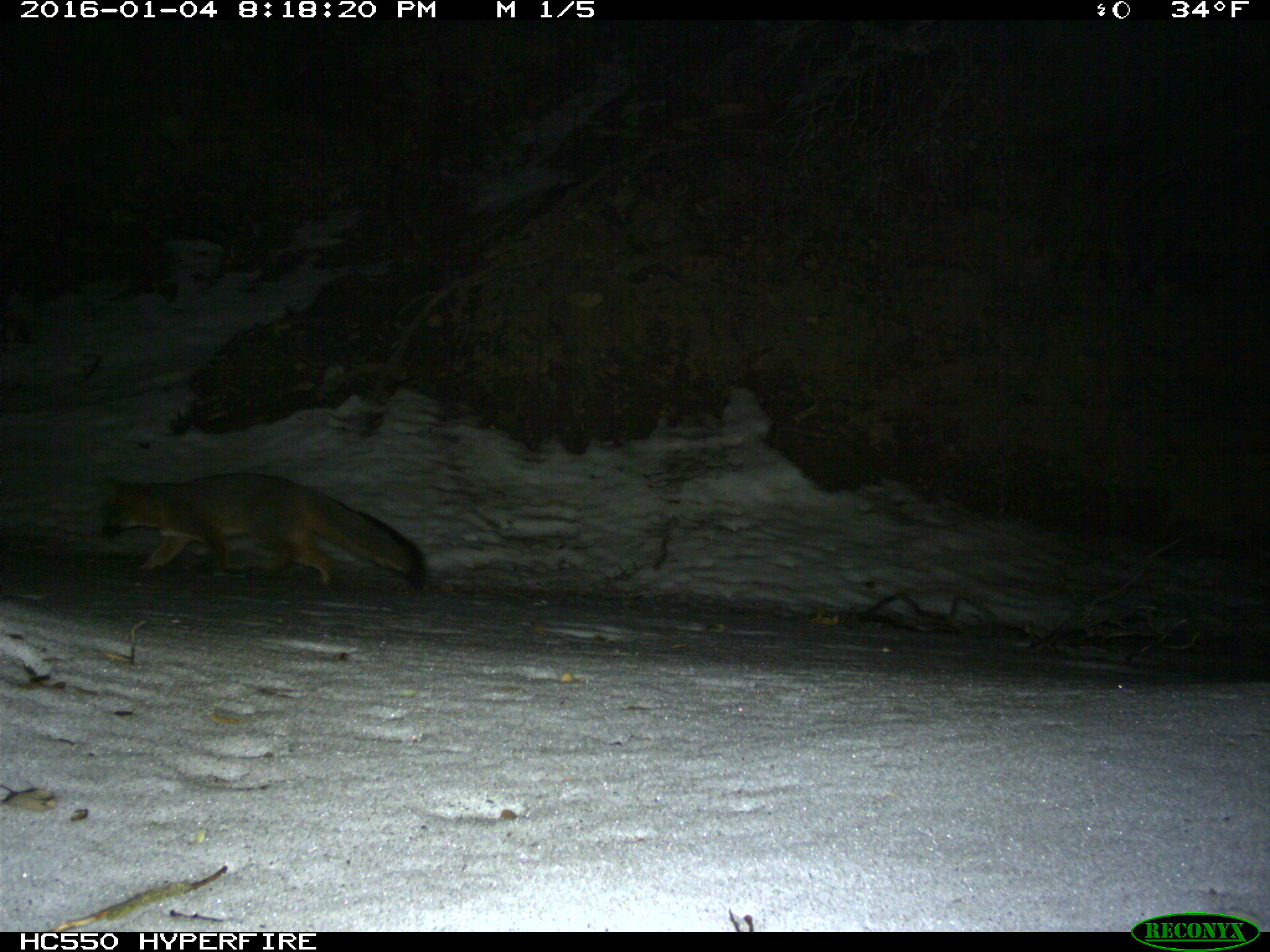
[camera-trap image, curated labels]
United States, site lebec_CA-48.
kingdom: Animalia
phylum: Chordata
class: Mammalia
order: Carnivora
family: Canidae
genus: Urocyon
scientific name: Urocyon cinereoargenteus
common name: gray fox